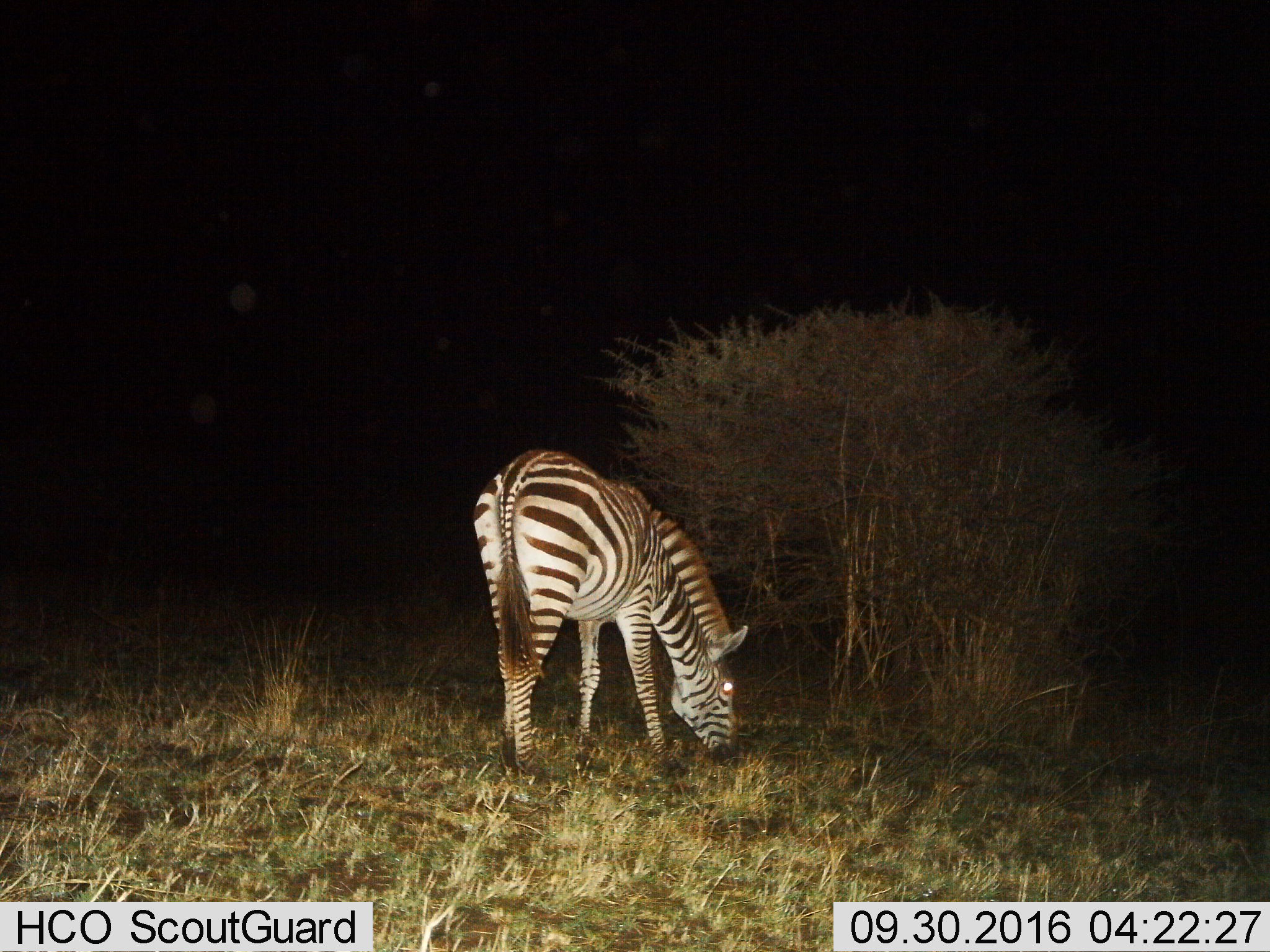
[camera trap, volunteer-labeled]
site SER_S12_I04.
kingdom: Animalia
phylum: Chordata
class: Mammalia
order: Perissodactyla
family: Equidae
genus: Equus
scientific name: Equus quagga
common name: plains zebra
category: zebraplains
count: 1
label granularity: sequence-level